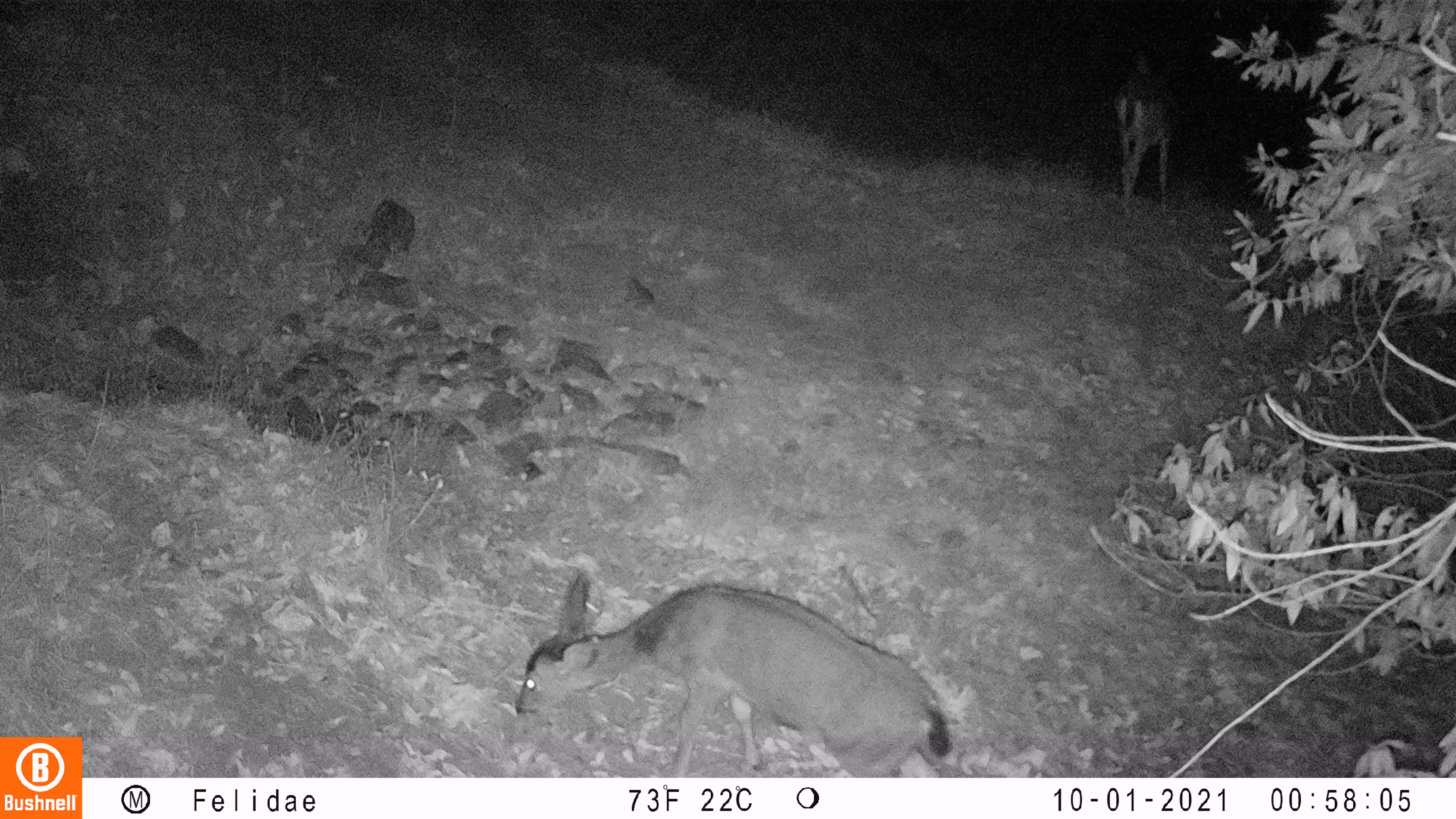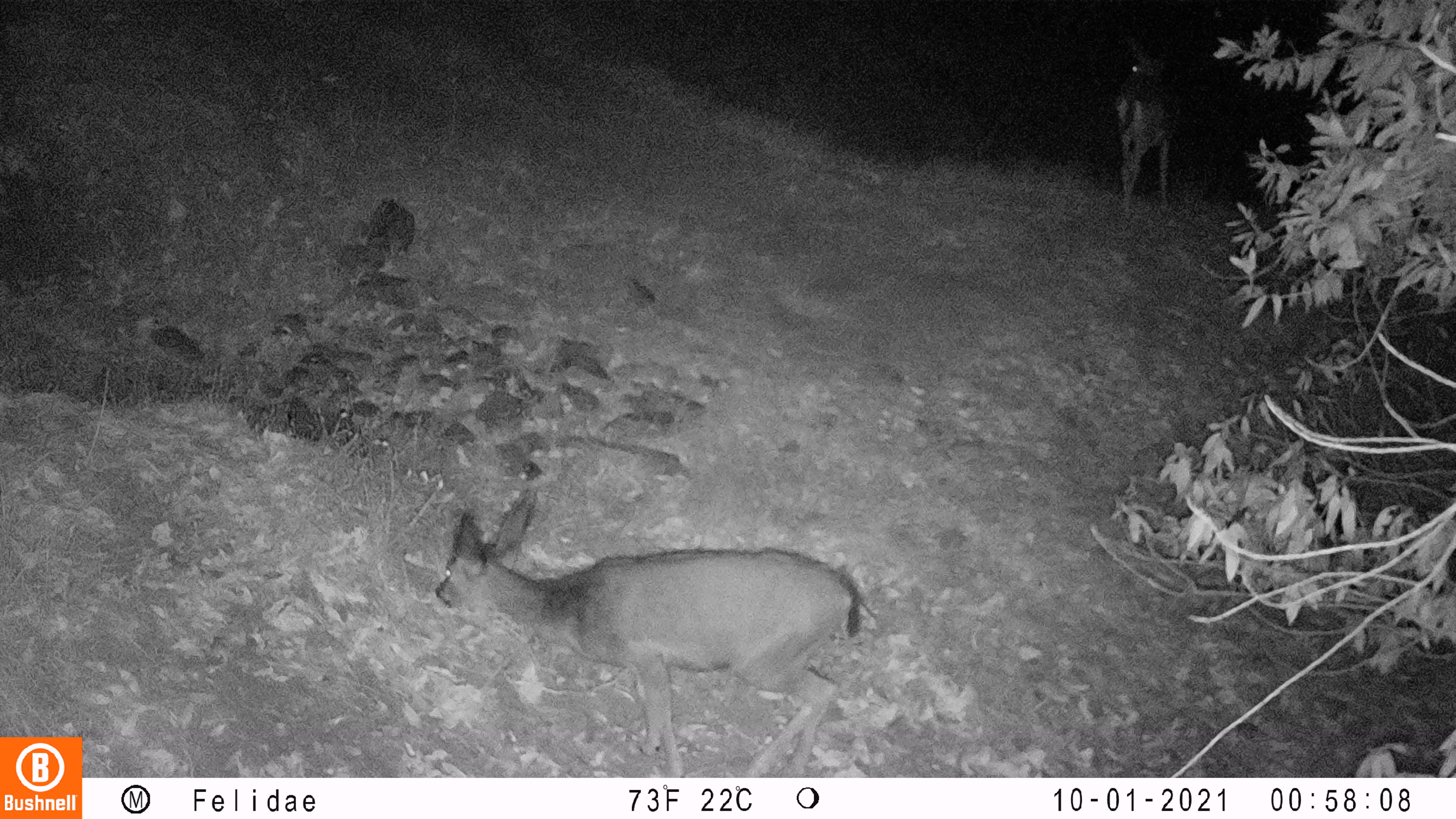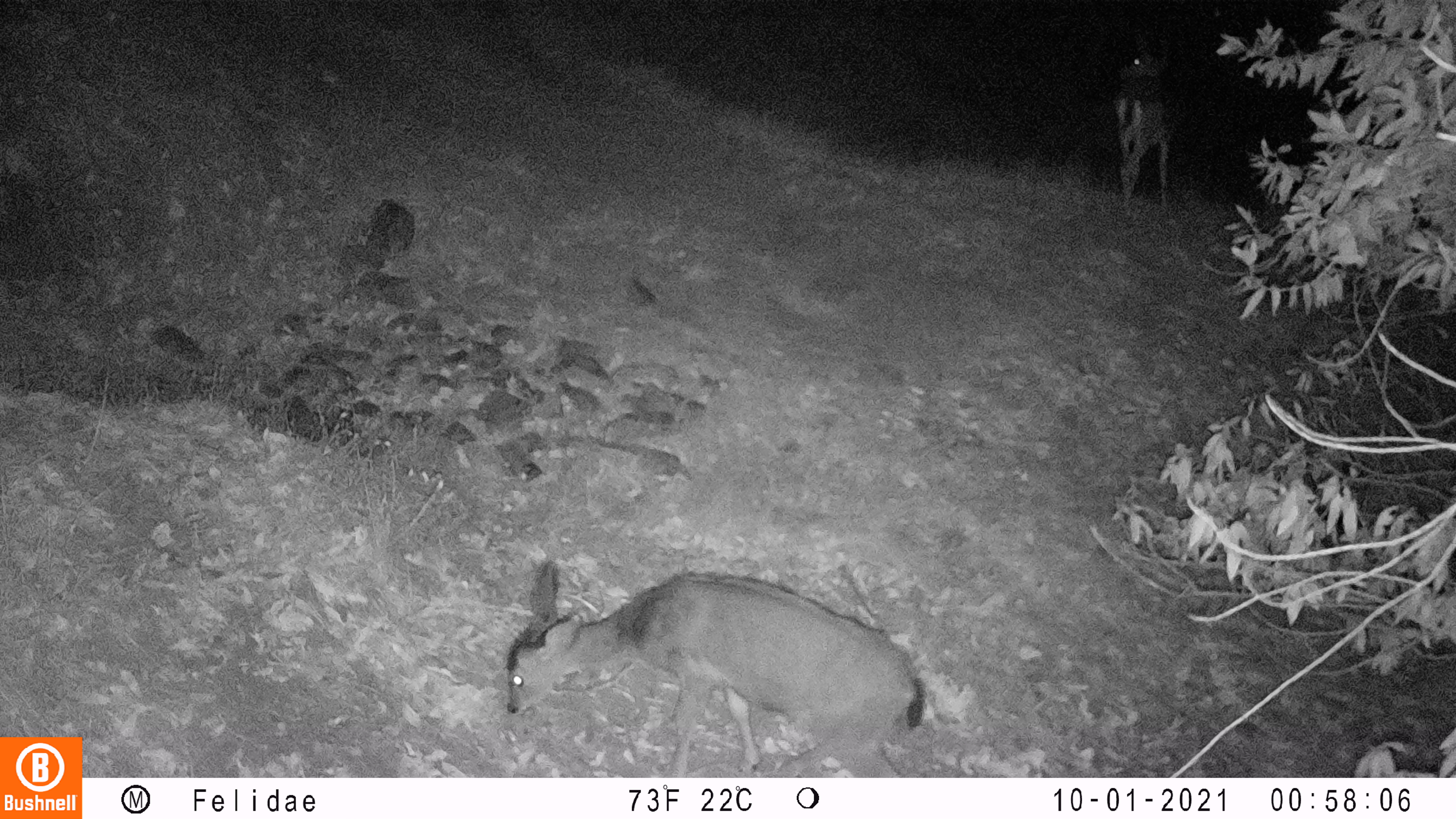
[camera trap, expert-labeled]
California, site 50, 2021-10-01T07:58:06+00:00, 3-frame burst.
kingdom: Animalia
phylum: Chordata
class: Mammalia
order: Artiodactyla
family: Cervidae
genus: Odocoileus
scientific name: Odocoileus hemionus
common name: mule deer